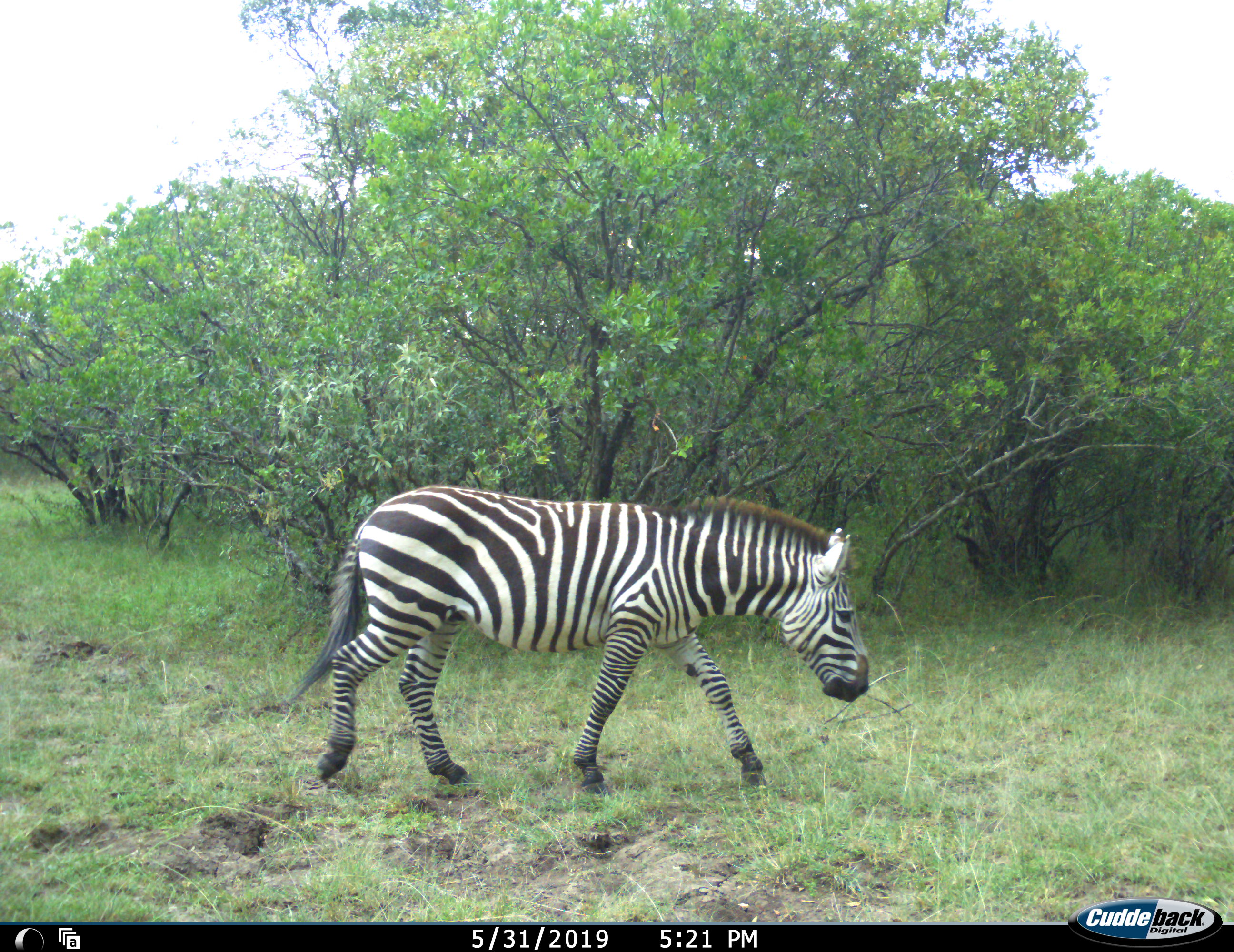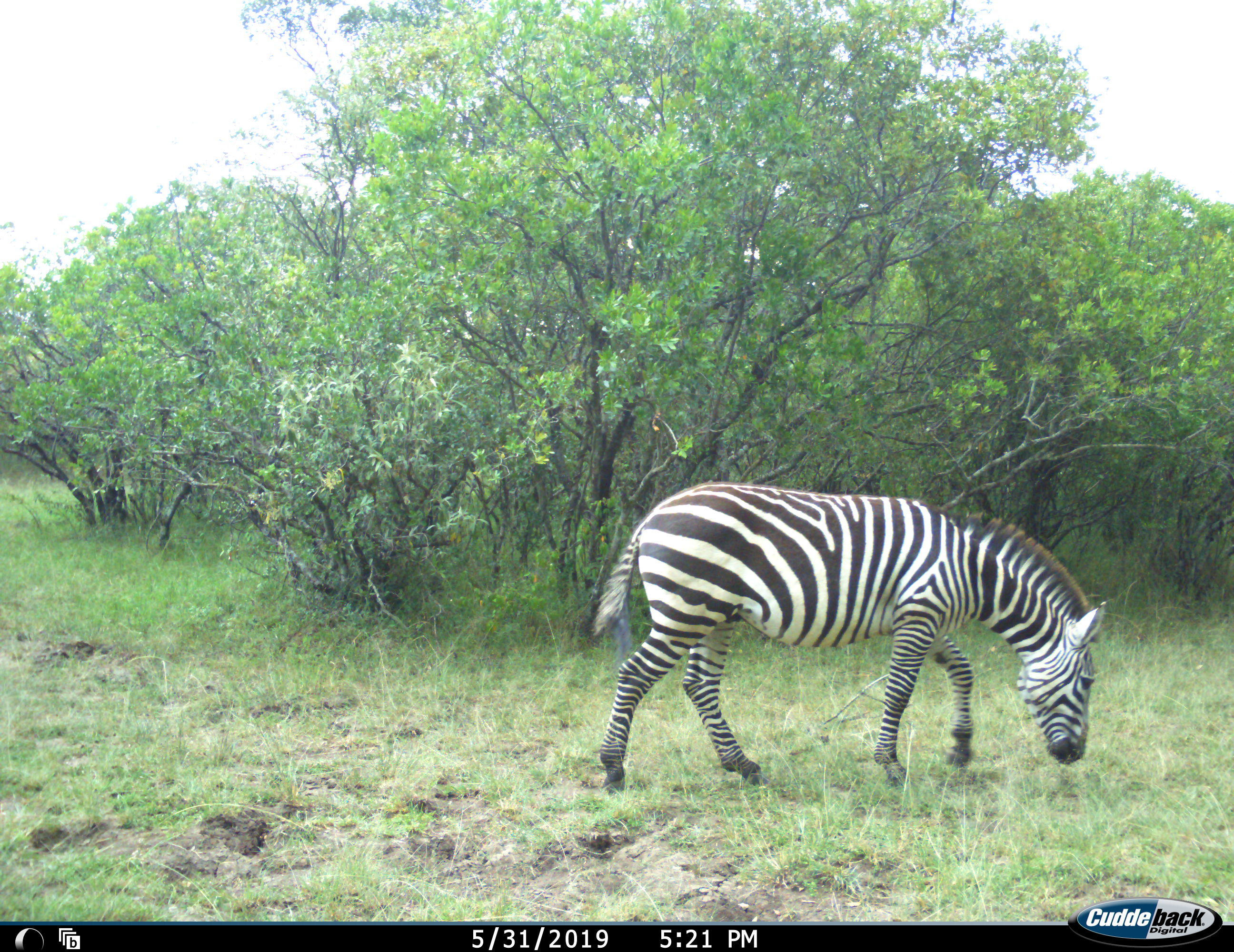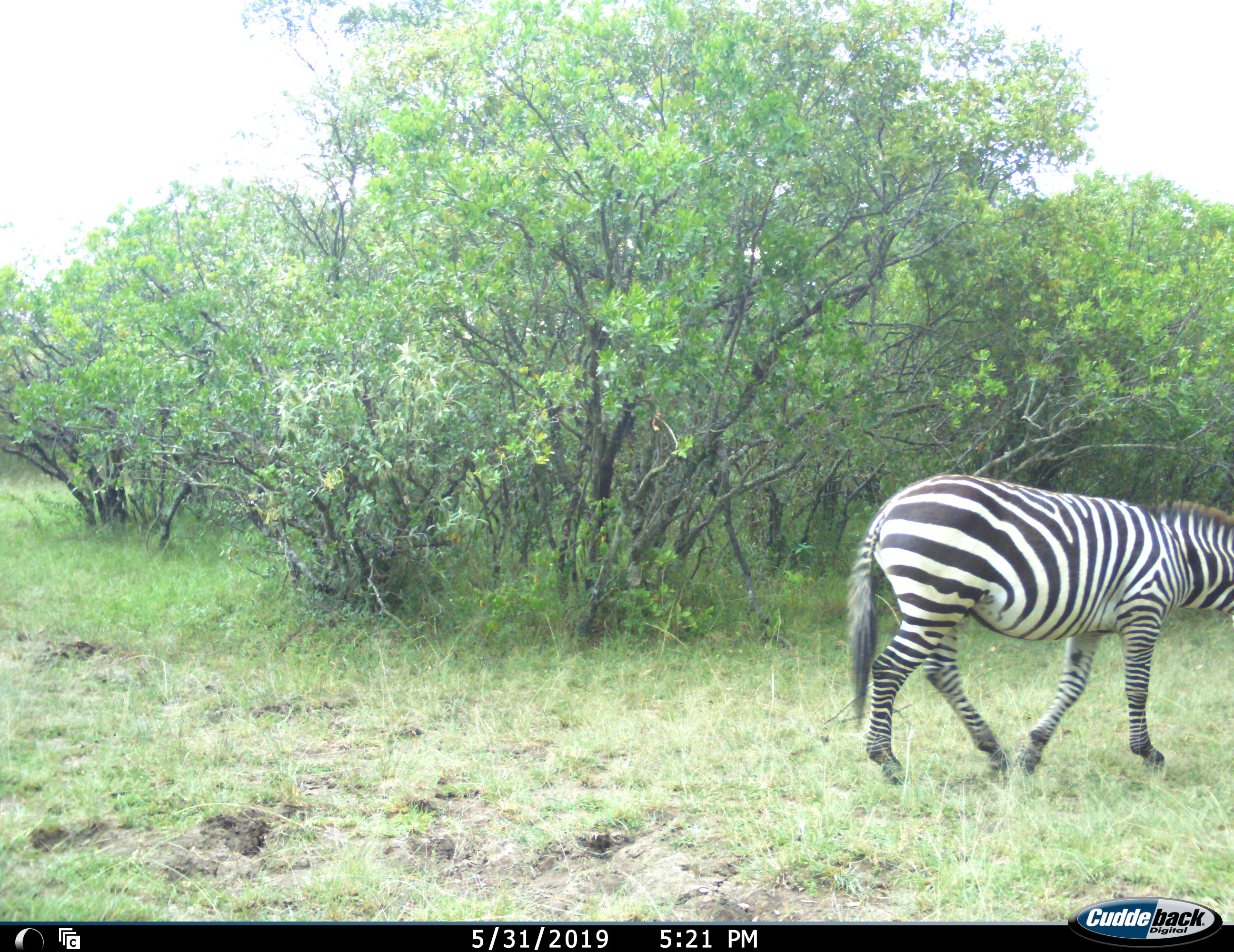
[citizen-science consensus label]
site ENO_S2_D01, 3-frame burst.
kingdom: Animalia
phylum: Chordata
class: Mammalia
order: Perissodactyla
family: Equidae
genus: Equus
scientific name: Equus quagga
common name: plains zebra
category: zebraplains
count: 1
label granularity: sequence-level